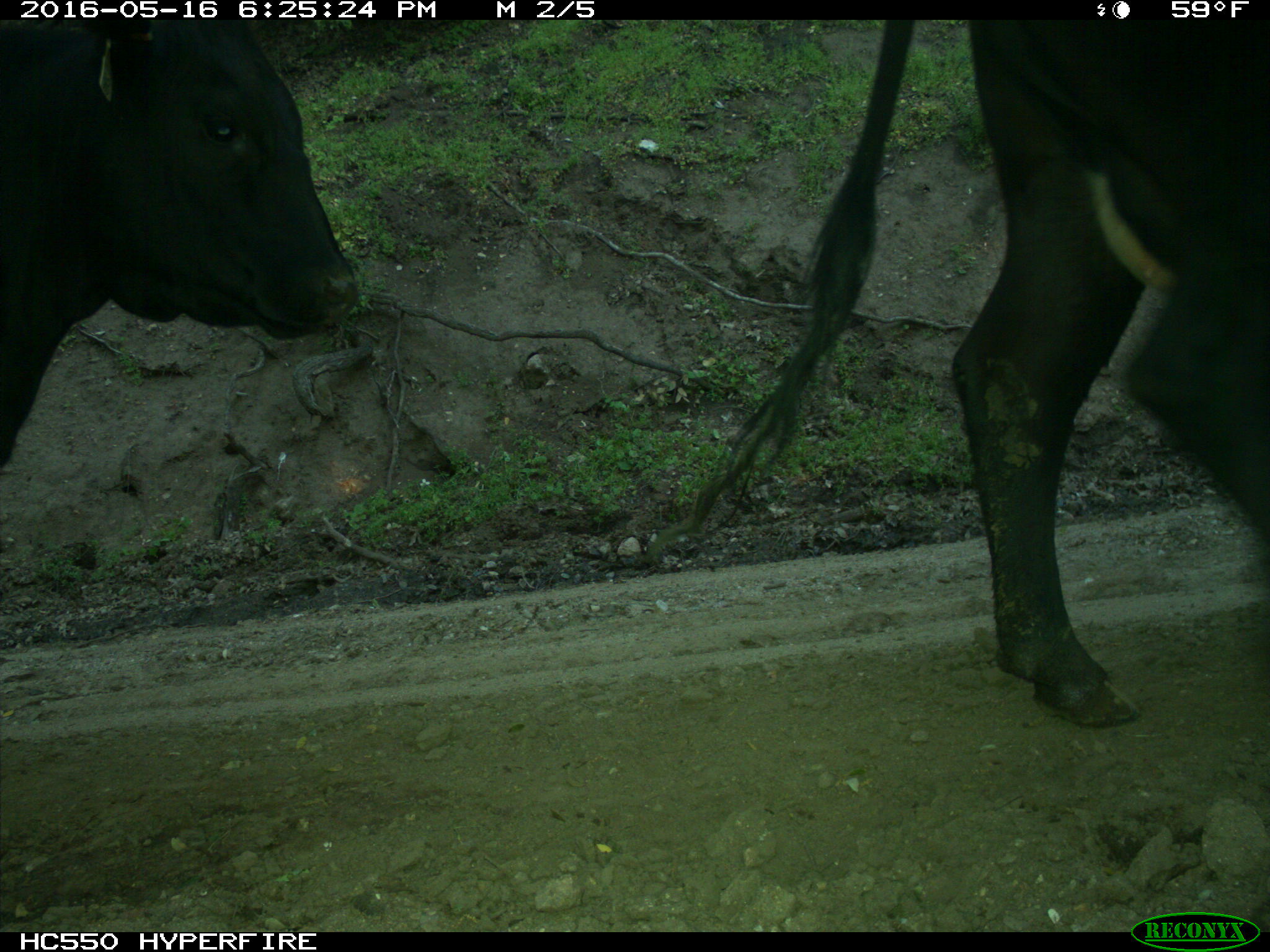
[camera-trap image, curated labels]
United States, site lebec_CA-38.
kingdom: Animalia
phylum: Chordata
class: Mammalia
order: Artiodactyla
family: Bovidae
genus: Bos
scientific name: Bos taurus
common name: domestic cow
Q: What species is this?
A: Bos taurus (domestic cow).